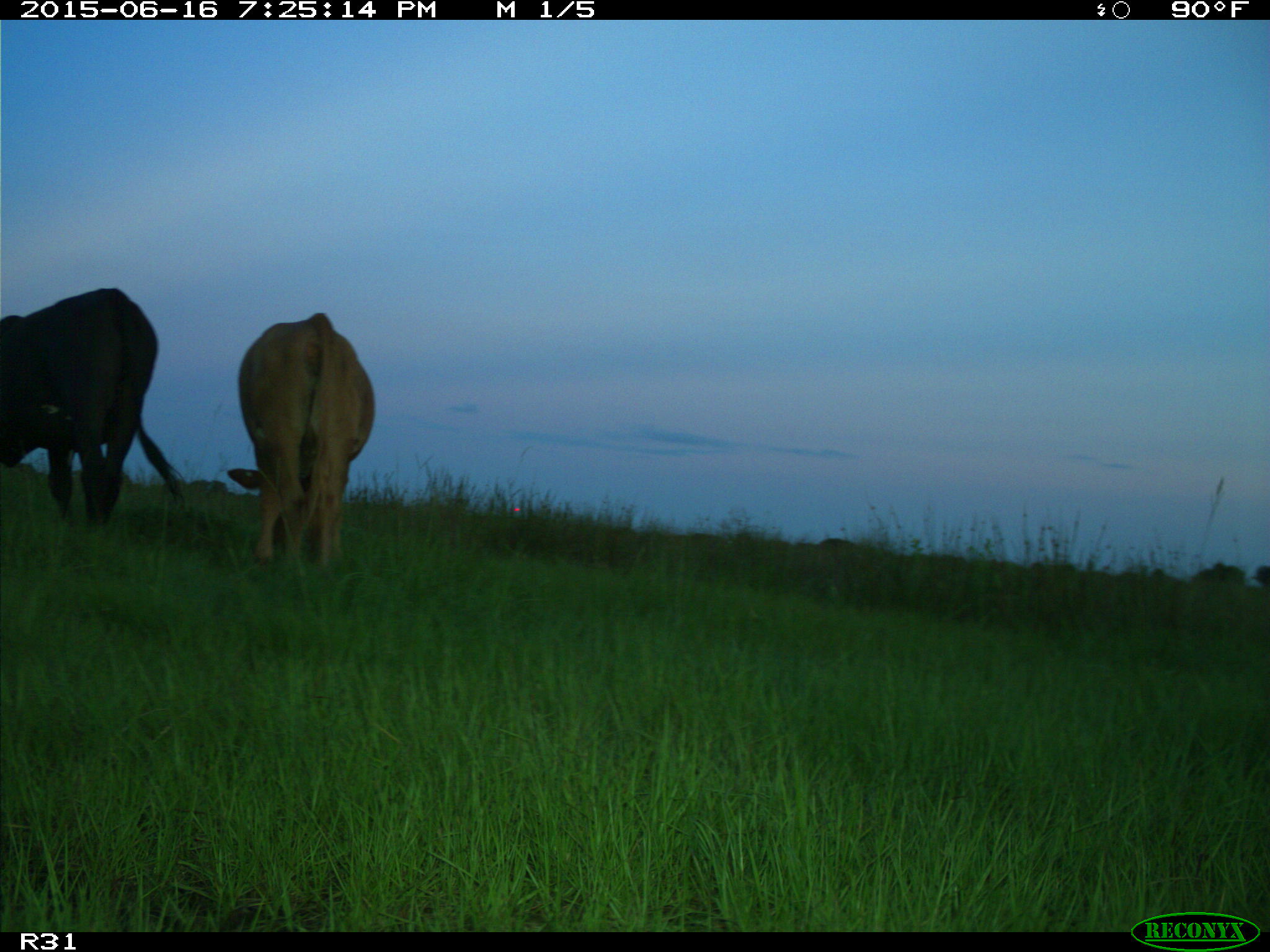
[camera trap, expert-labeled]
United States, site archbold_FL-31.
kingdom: Animalia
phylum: Chordata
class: Mammalia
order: Artiodactyla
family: Bovidae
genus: Bos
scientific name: Bos taurus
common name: domestic cow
Bos taurus (domestic cow).